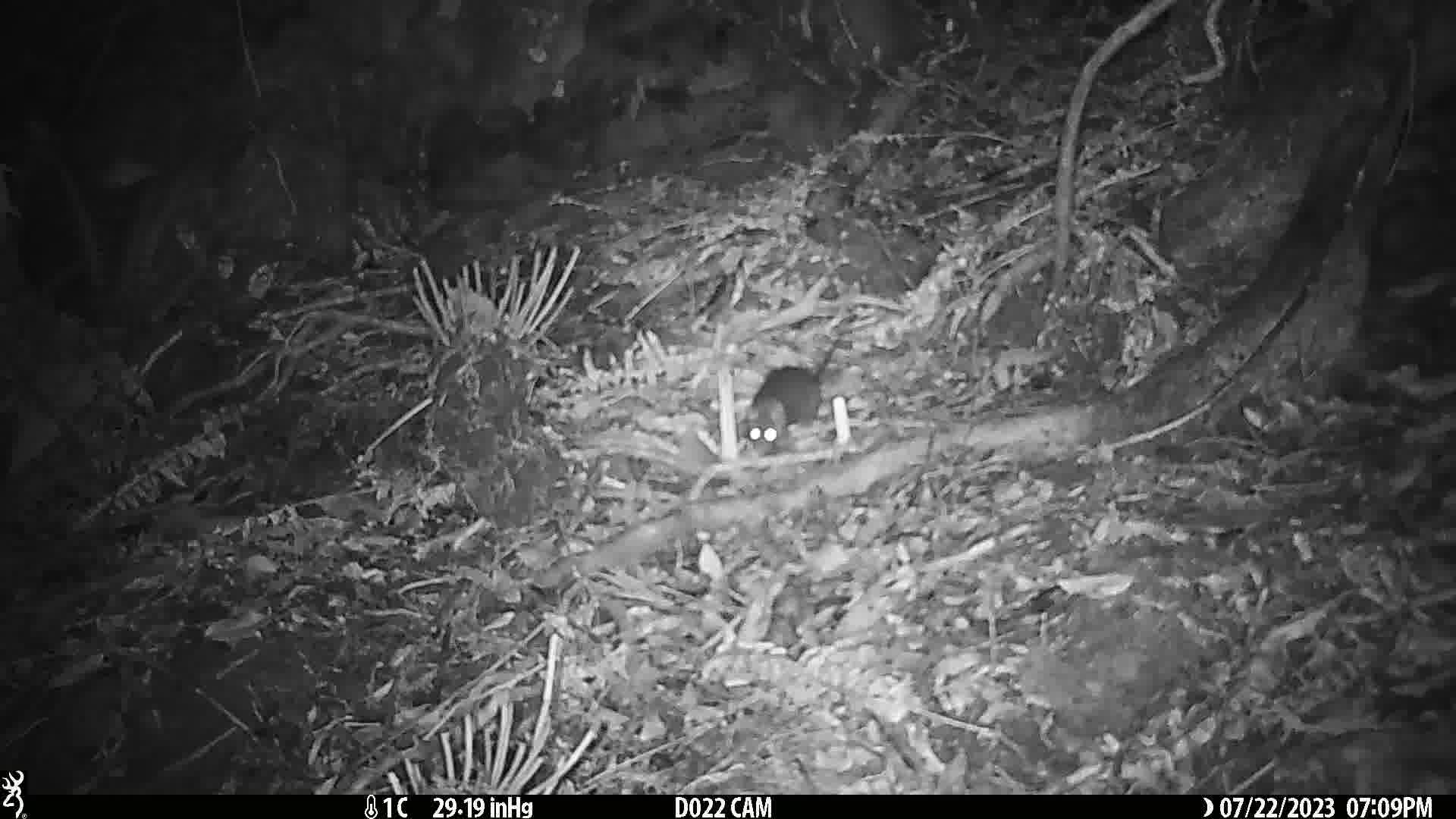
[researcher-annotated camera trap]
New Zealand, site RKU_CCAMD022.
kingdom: Animalia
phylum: Chordata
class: Mammalia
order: Rodentia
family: Muridae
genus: Rattus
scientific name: Rattus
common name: rat